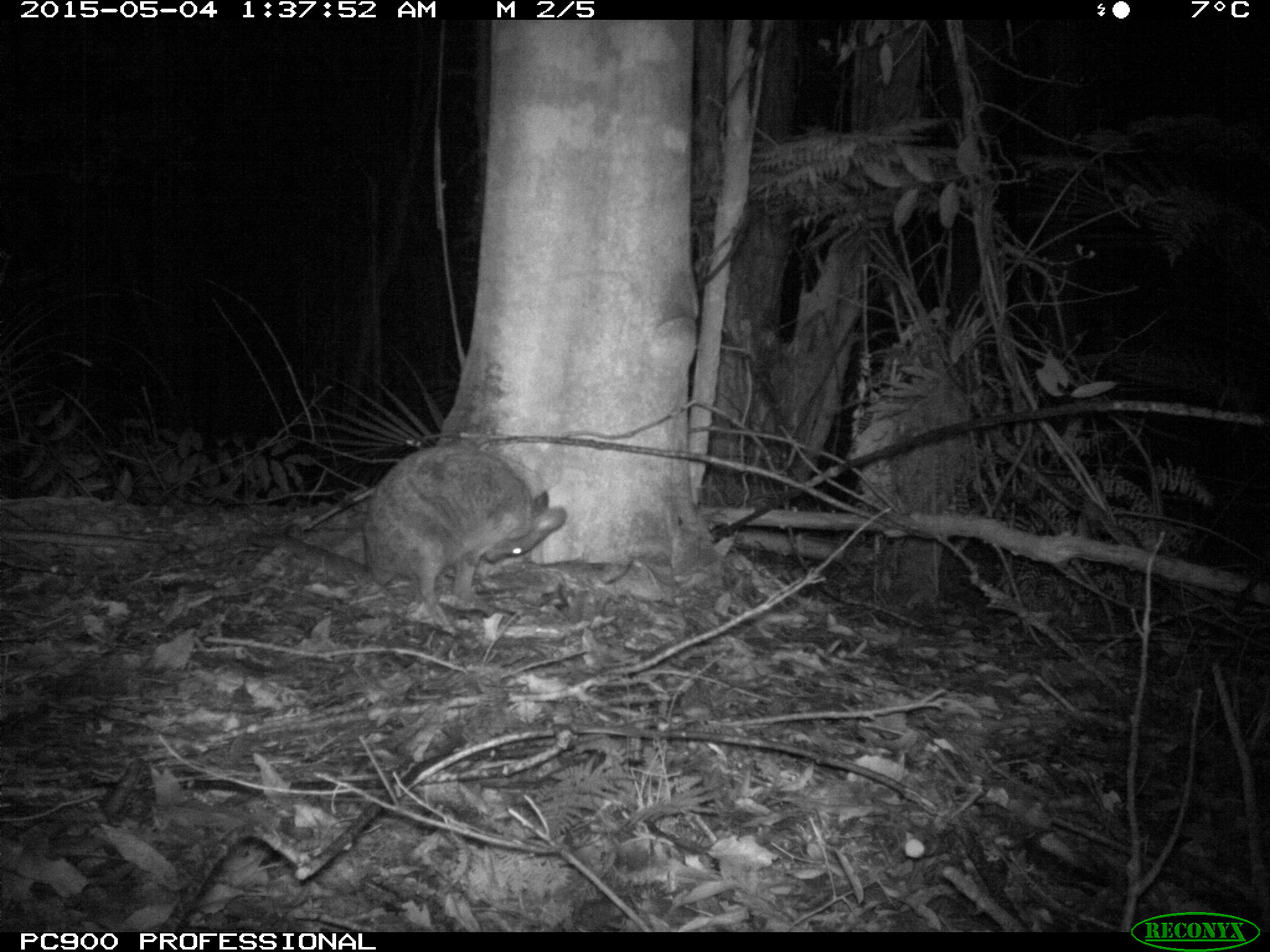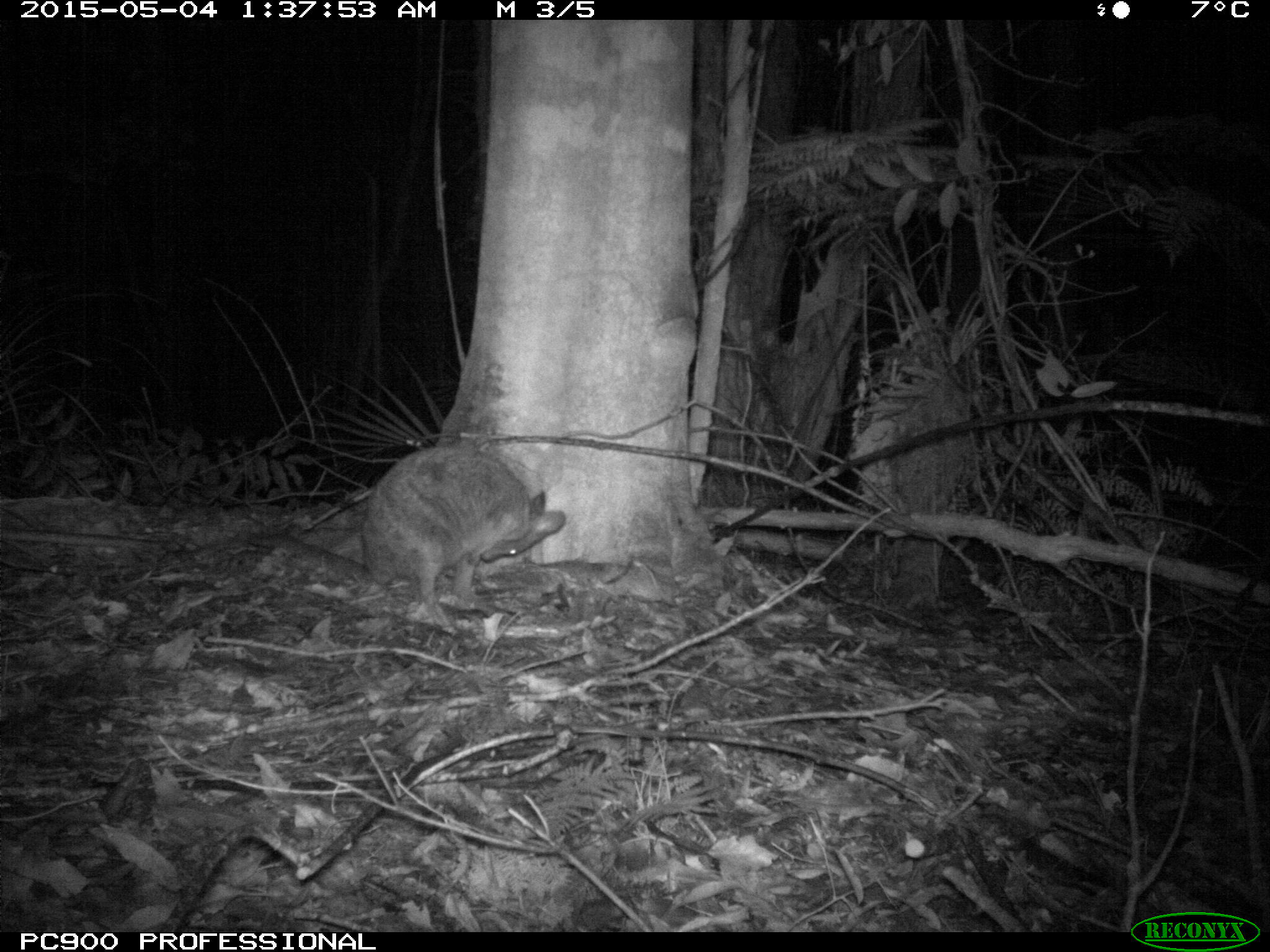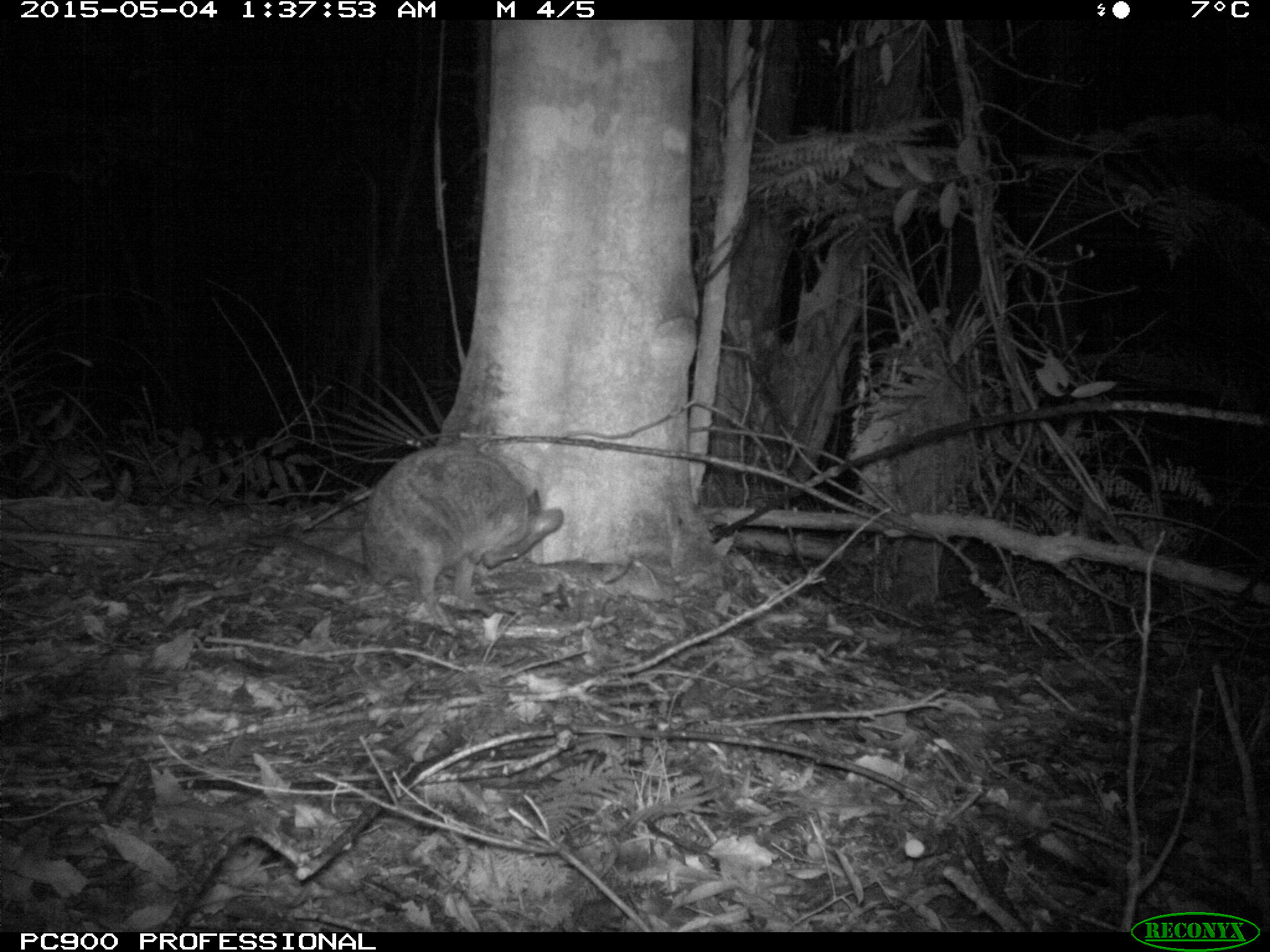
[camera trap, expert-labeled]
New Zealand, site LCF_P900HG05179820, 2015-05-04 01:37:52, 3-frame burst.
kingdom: Animalia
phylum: Chordata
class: Mammalia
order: Diprotodontia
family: Macropodidae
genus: Notamacropus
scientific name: Notamacropus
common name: wallaby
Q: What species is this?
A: Wallaby (Notamacropus).